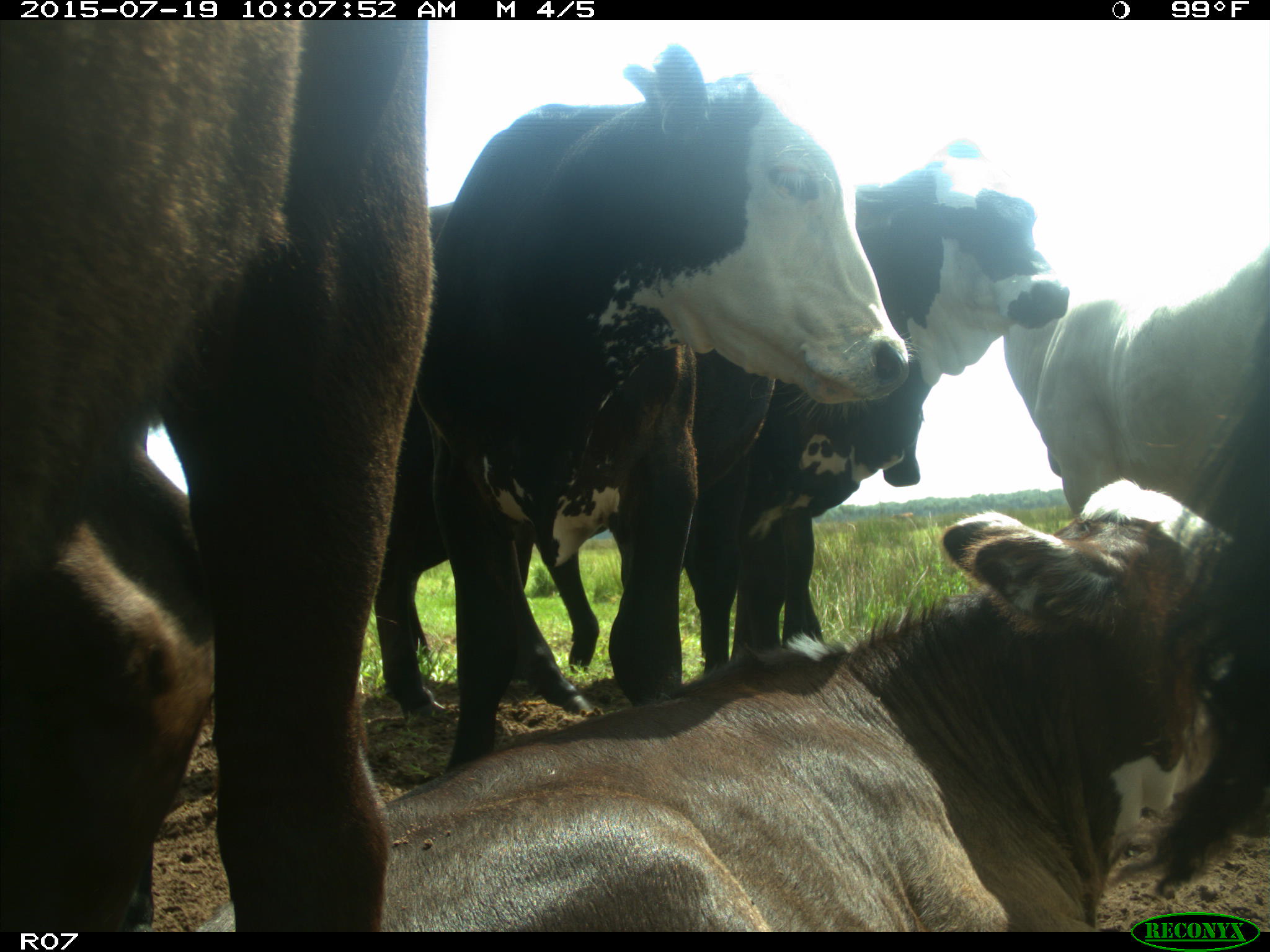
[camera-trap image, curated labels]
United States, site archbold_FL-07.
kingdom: Animalia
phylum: Chordata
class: Mammalia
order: Artiodactyla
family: Bovidae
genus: Bos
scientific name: Bos taurus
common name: domestic cow